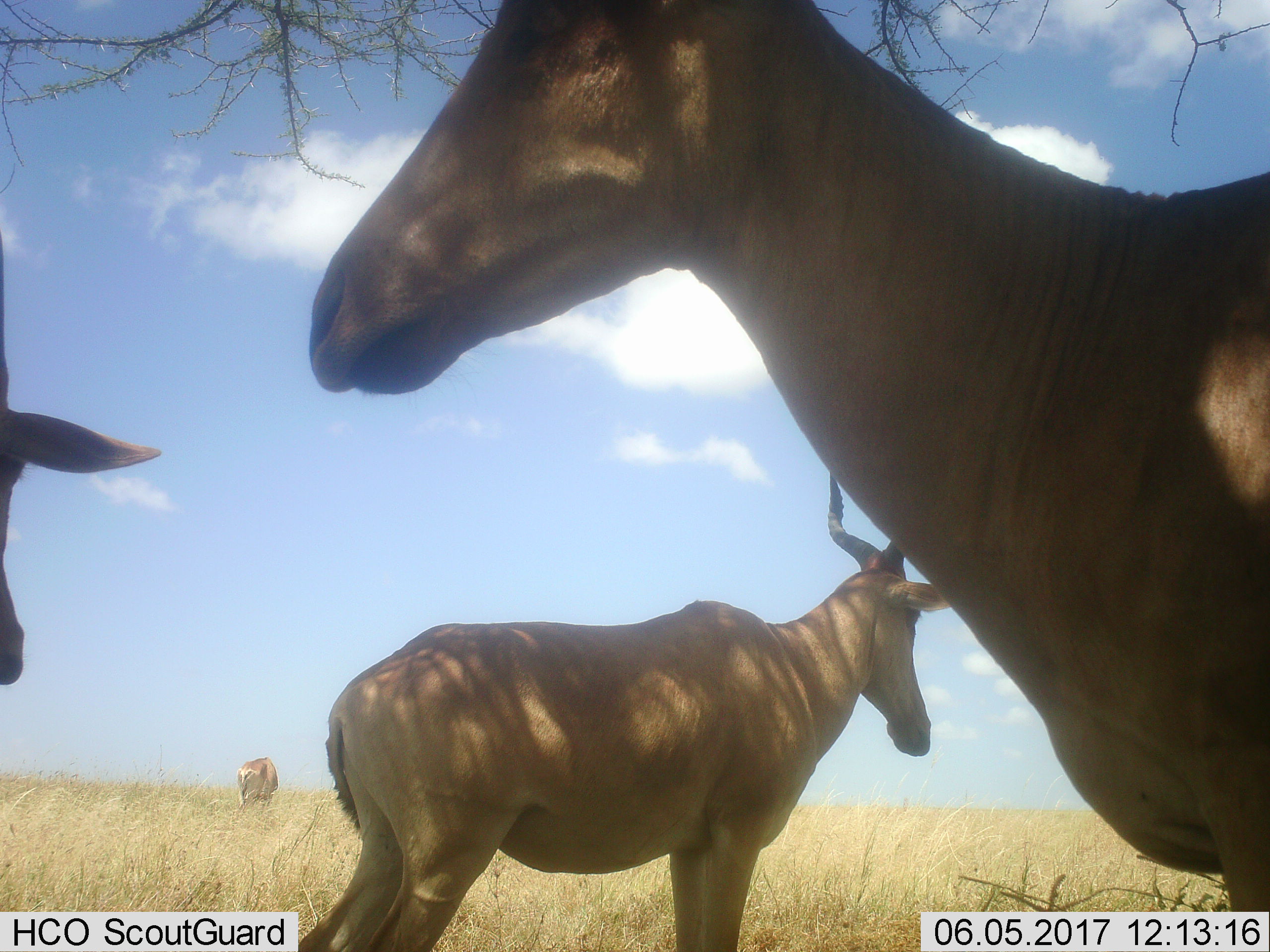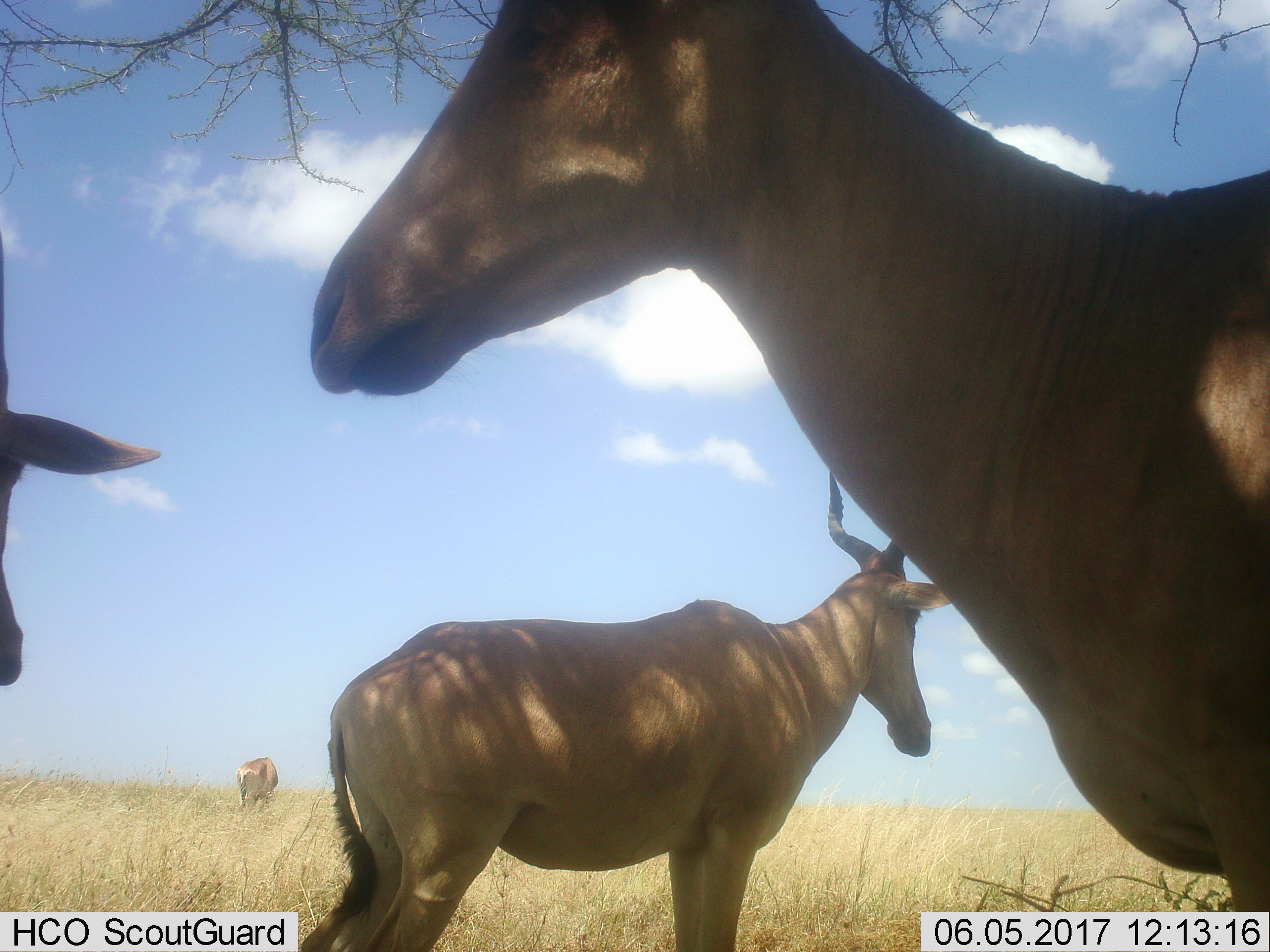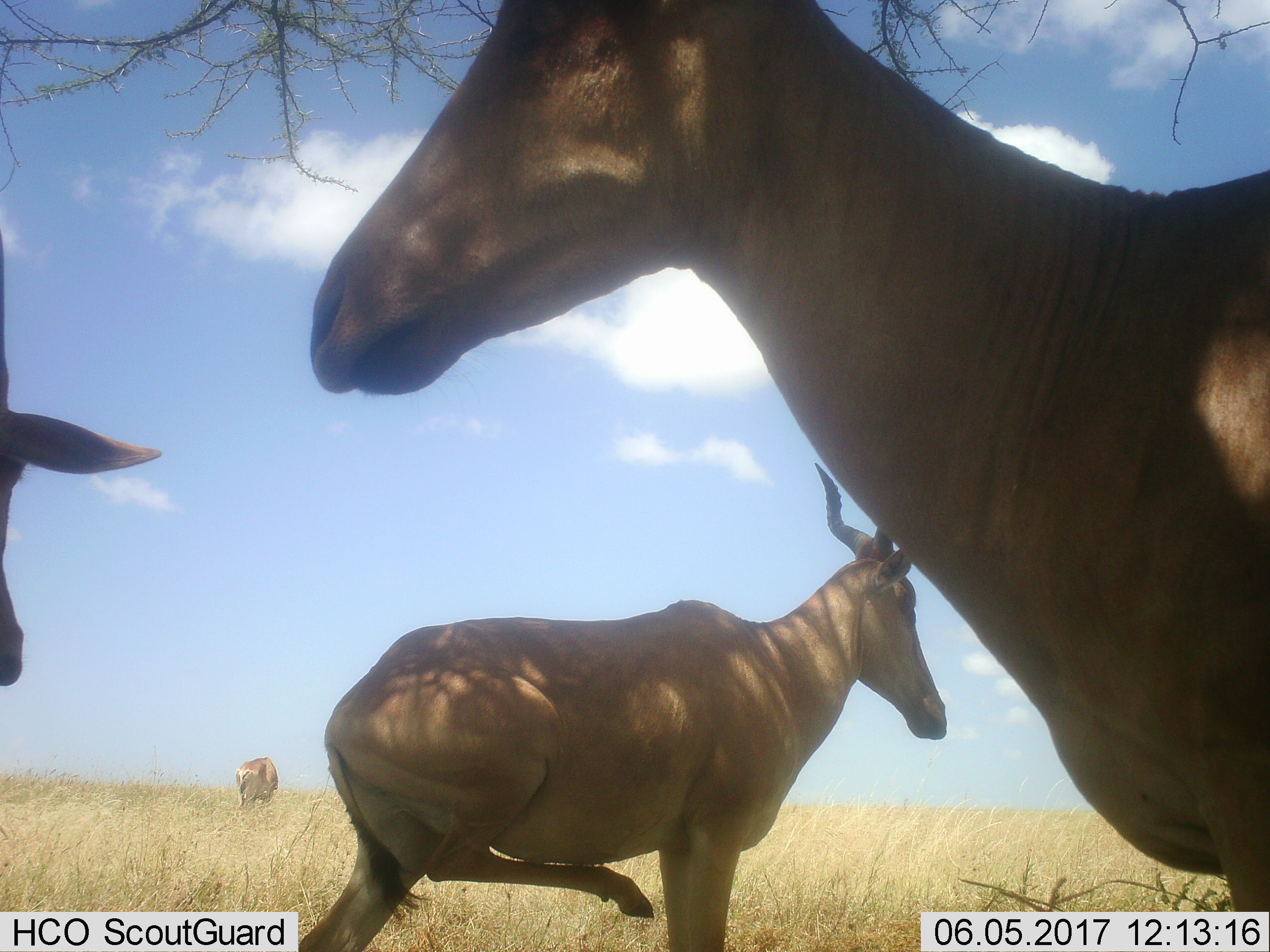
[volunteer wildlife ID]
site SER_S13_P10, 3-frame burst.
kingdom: Animalia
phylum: Chordata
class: Mammalia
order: Artiodactyla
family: Bovidae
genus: Alcelaphus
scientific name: Alcelaphus buselaphus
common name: hartebeest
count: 4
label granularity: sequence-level